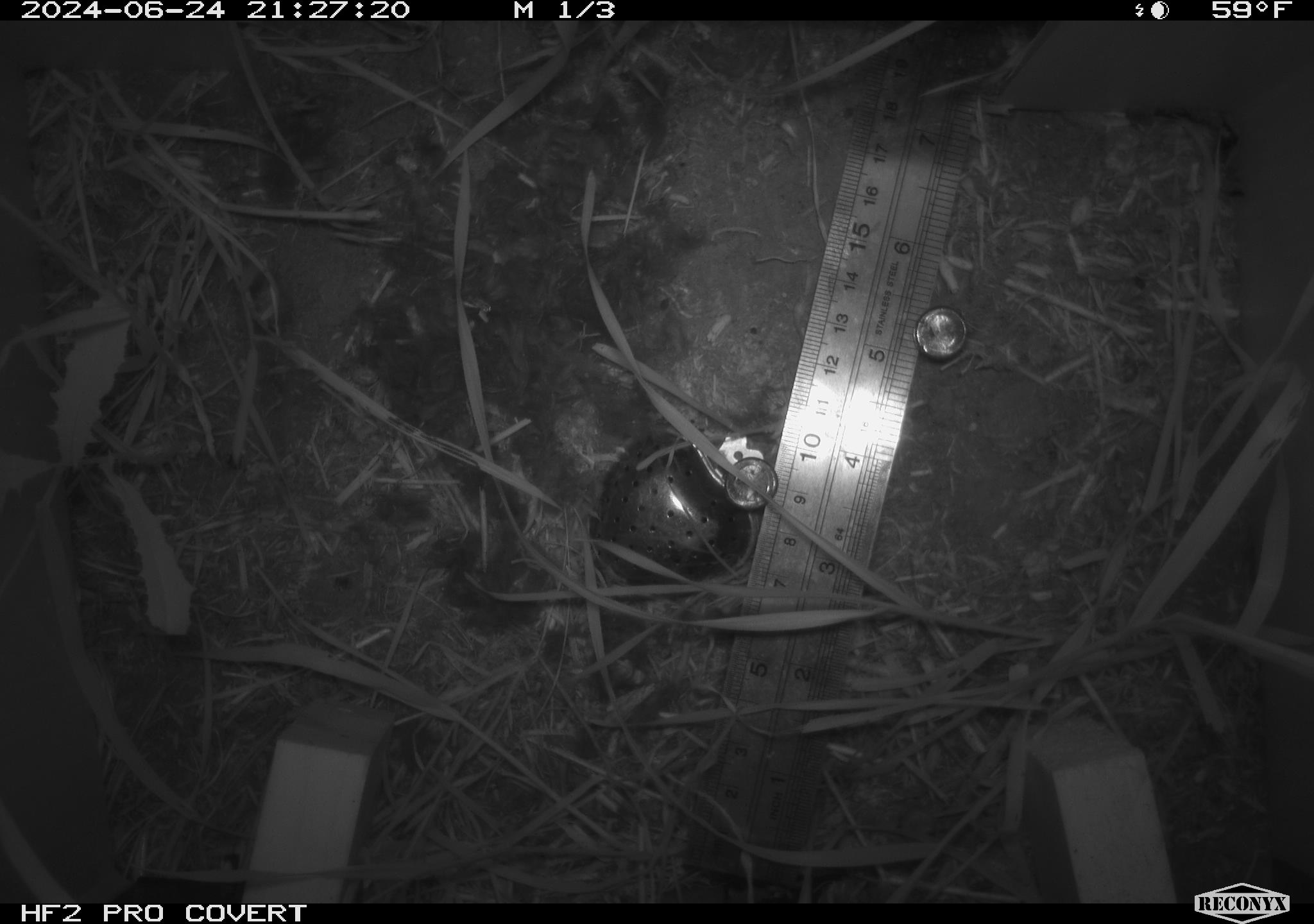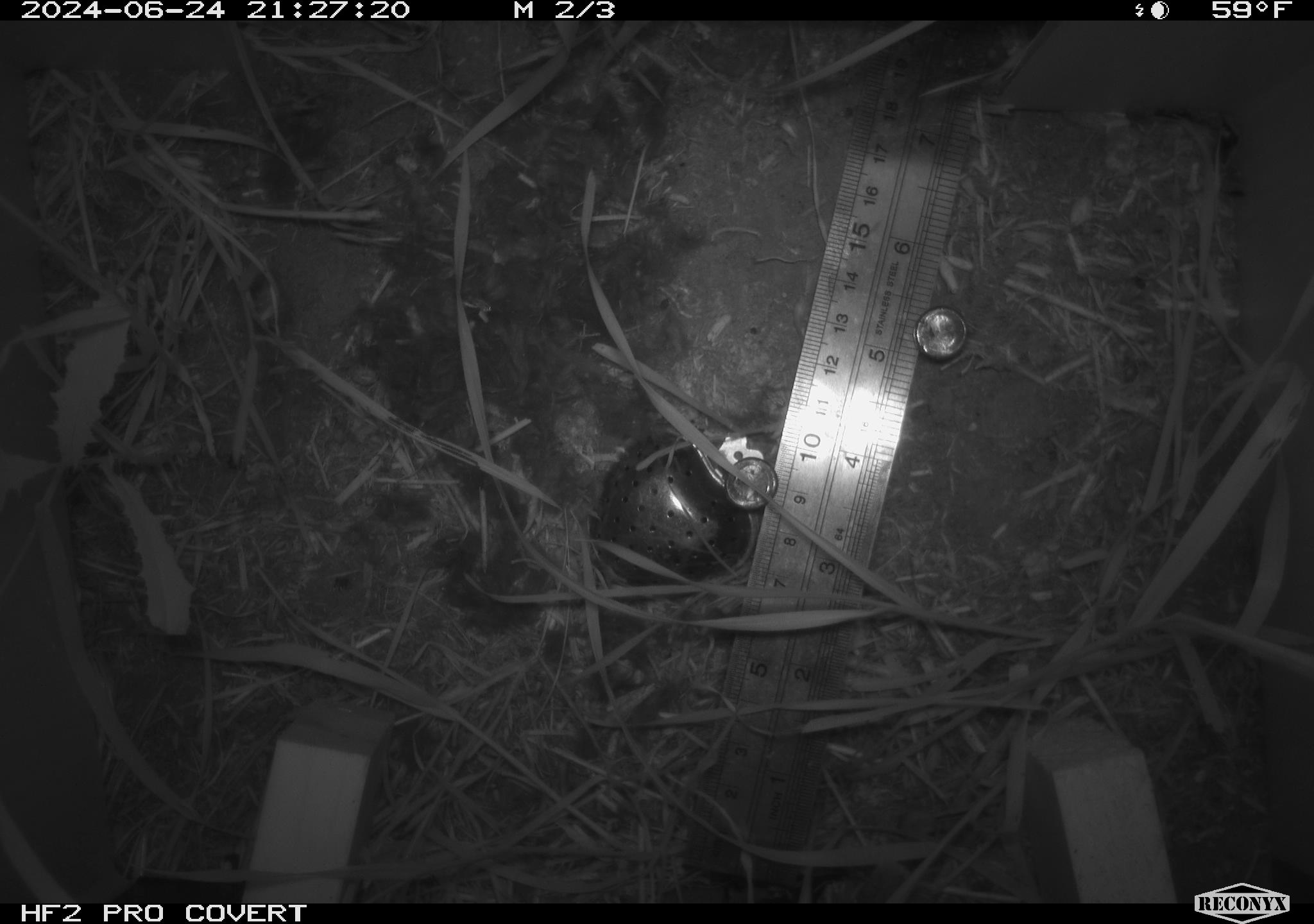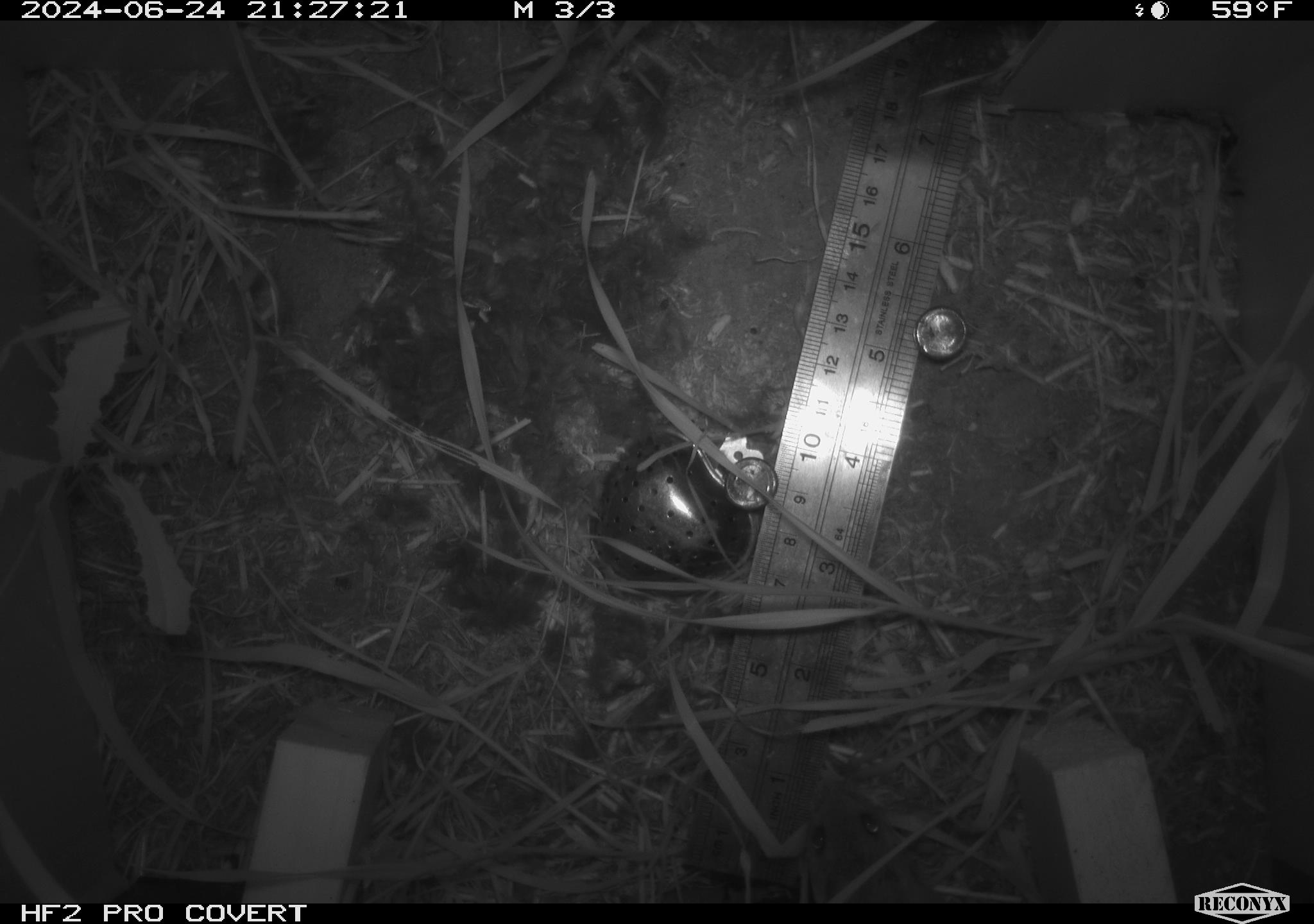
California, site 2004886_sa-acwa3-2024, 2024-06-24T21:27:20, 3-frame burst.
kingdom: Animalia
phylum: Chordata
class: Mammalia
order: Rodentia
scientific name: Rodentia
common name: mouse species